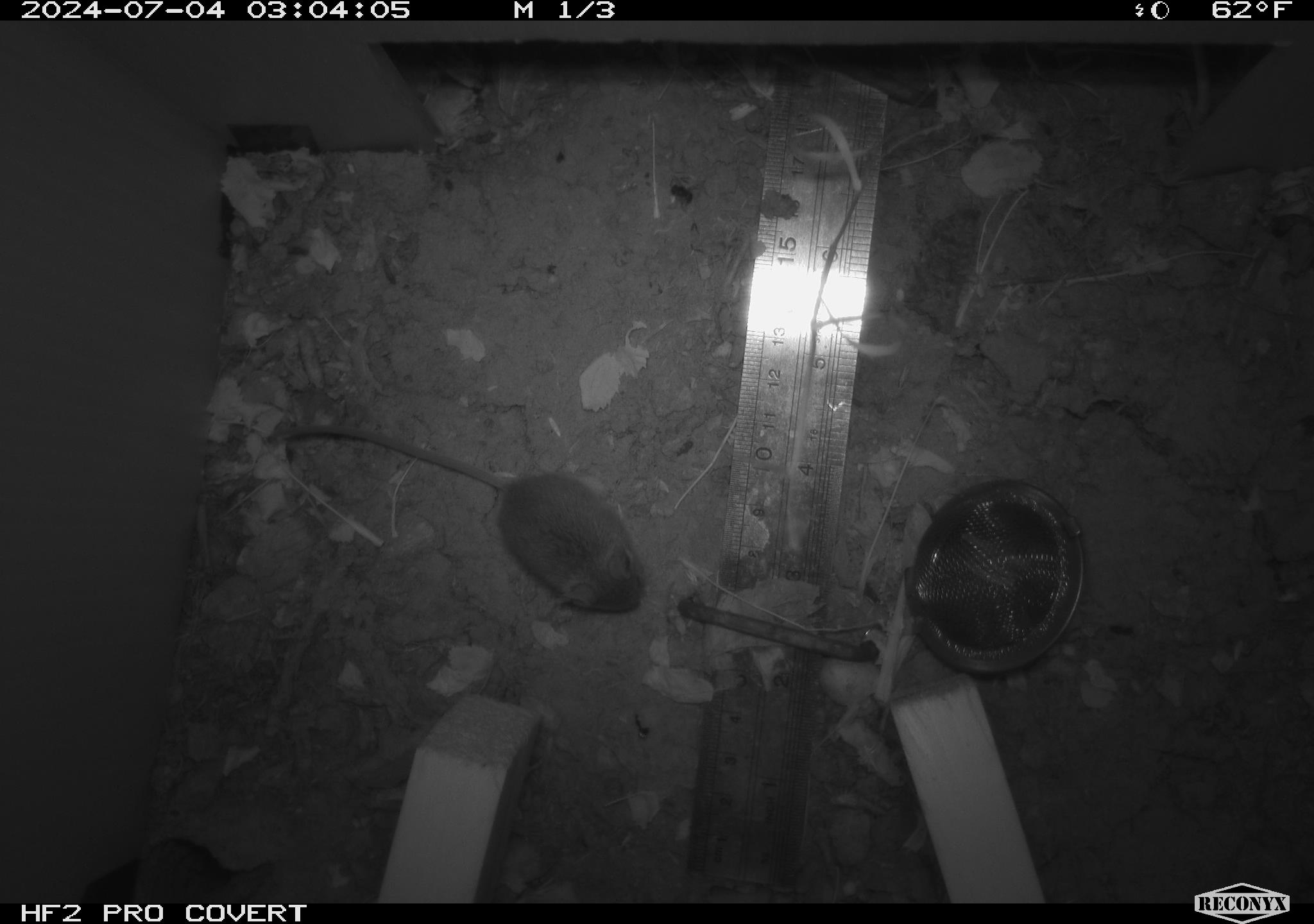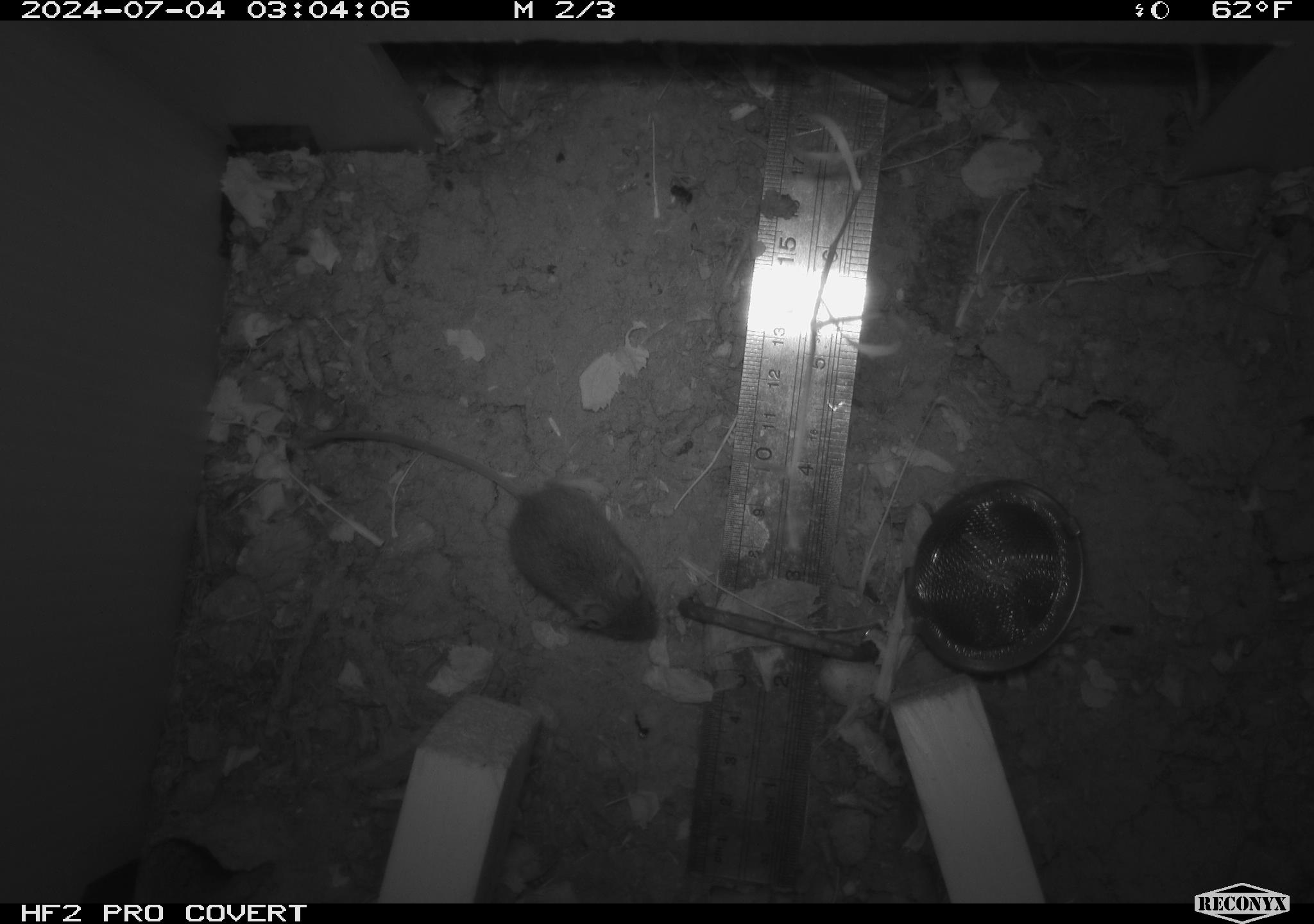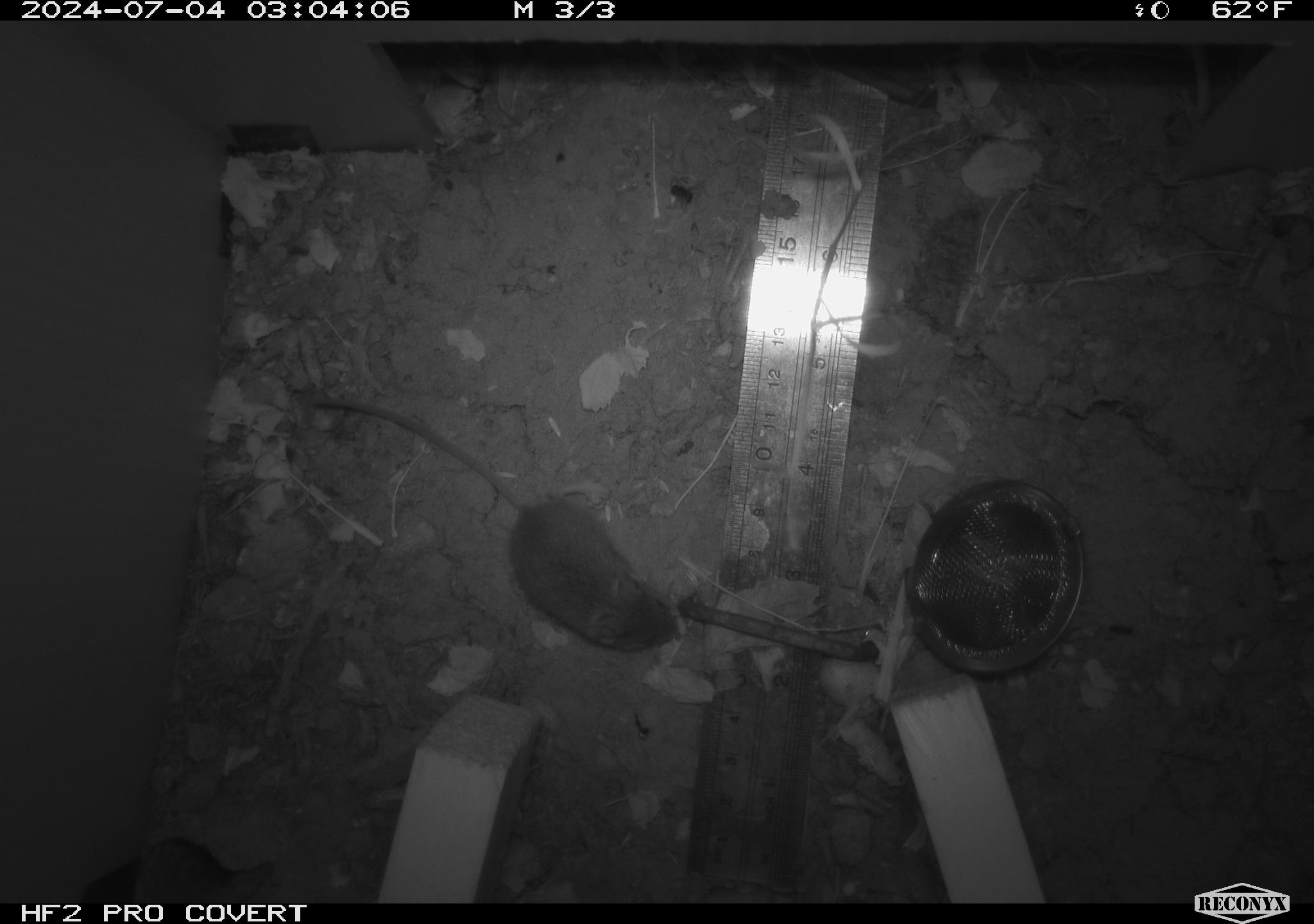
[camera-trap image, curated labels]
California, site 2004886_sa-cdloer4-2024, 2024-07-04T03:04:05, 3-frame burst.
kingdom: Animalia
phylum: Chordata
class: Mammalia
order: Rodentia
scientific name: Rodentia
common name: rodent